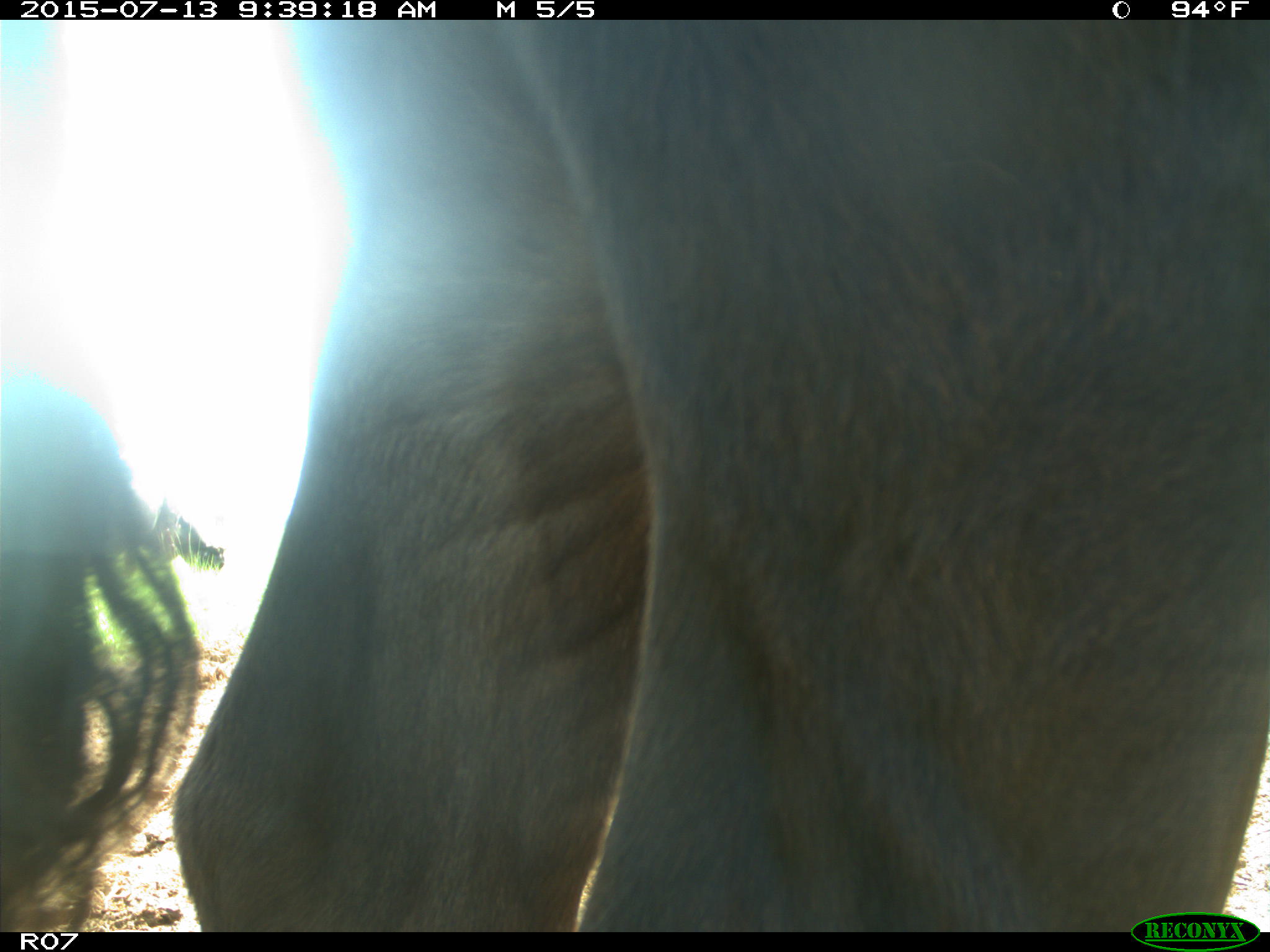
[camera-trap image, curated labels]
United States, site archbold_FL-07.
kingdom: Animalia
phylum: Chordata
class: Mammalia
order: Artiodactyla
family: Bovidae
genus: Bos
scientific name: Bos taurus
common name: domestic cow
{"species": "Bos taurus (domestic cow)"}